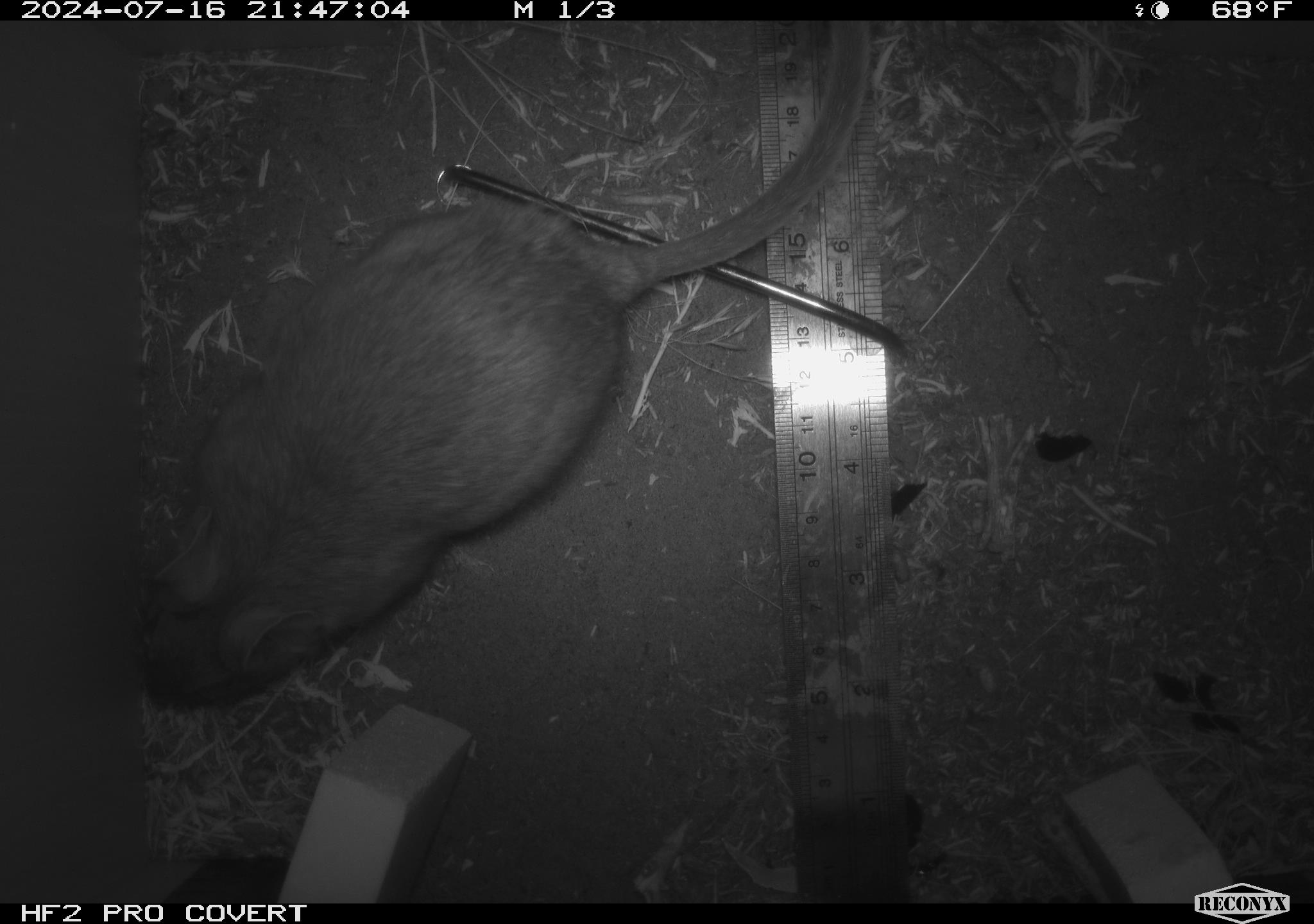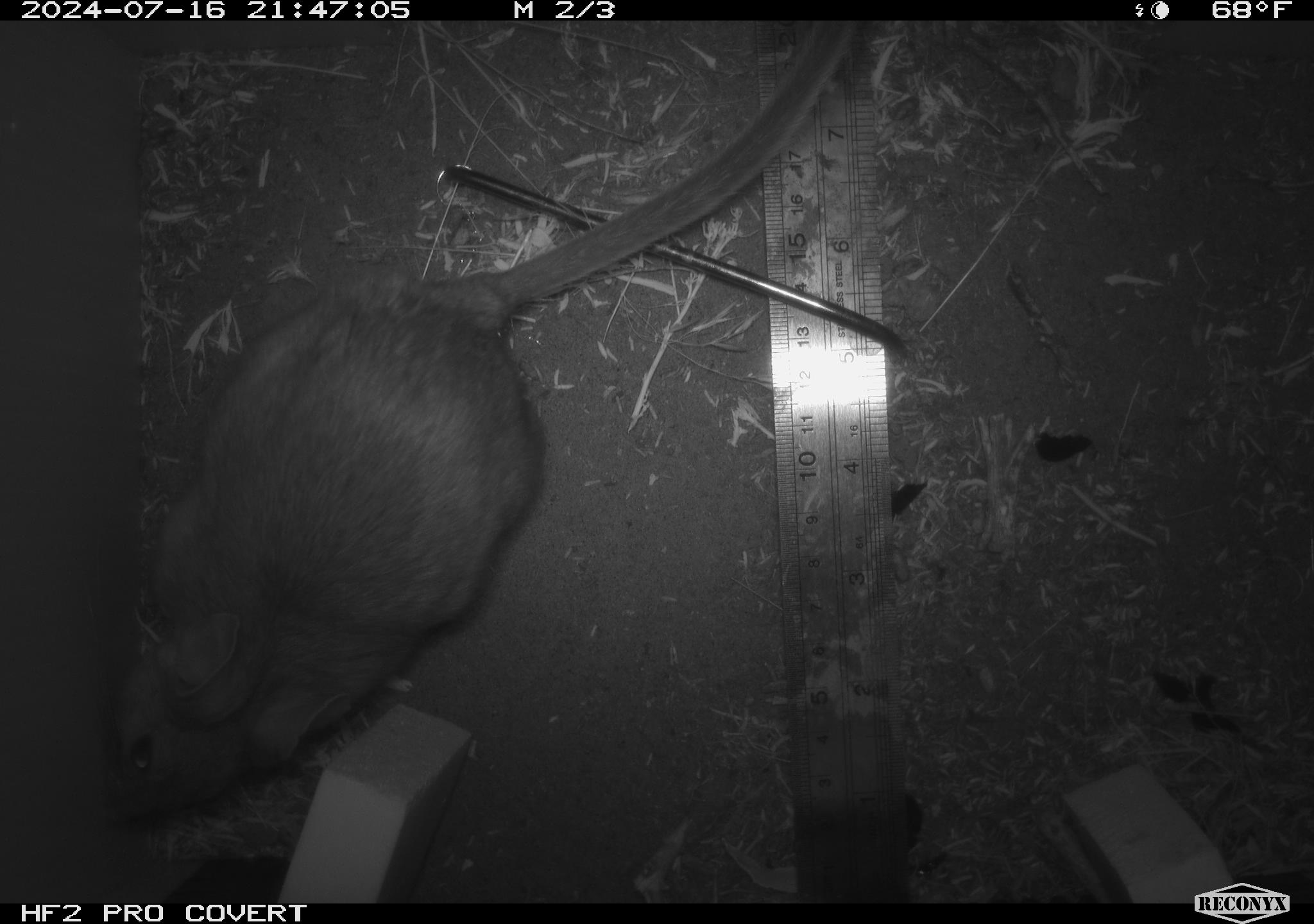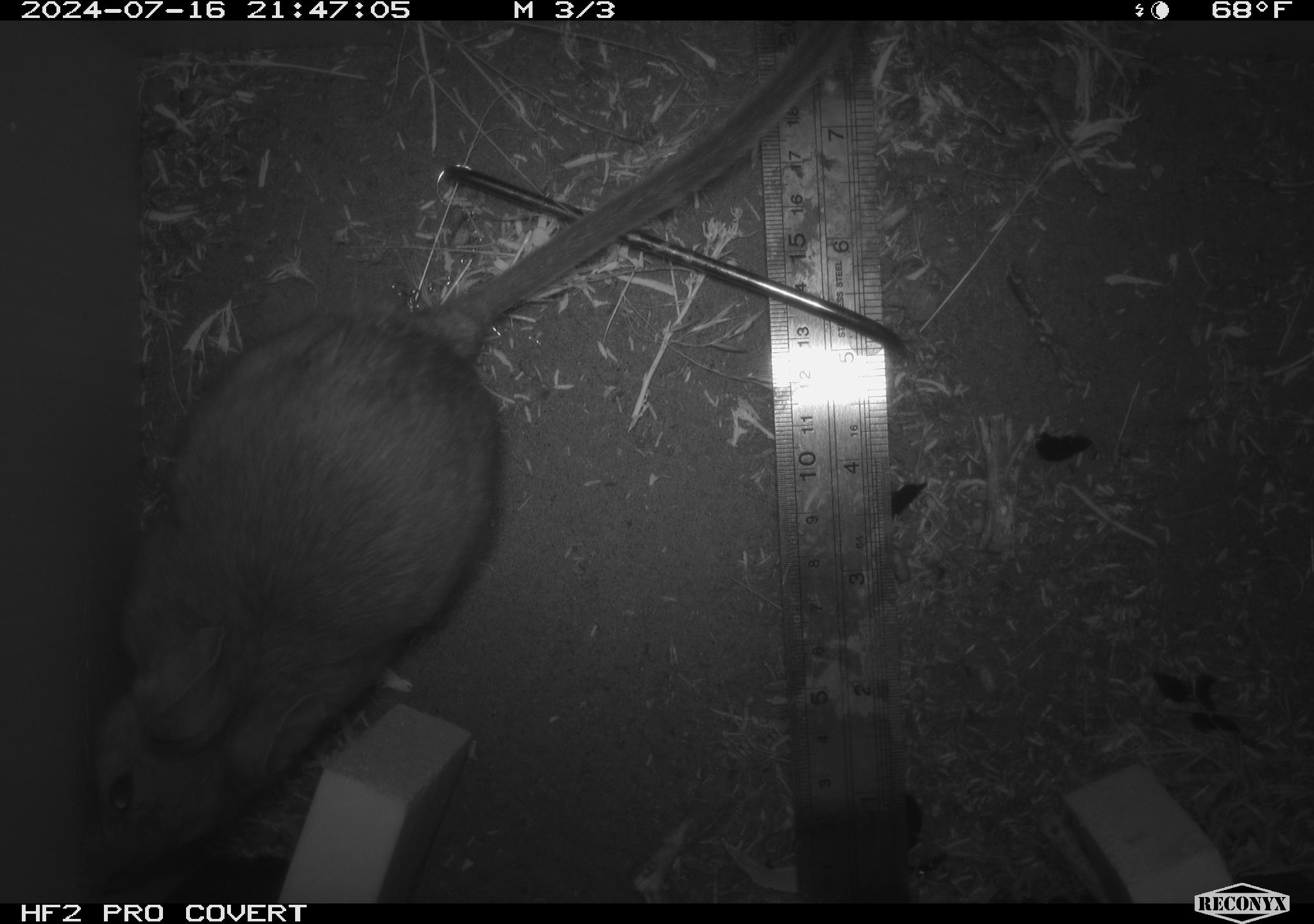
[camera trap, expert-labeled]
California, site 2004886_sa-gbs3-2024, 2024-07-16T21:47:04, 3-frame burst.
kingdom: Animalia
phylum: Chordata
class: Mammalia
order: Rodentia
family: Cricetidae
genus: Neotoma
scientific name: Neotoma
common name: pack rat or woodrat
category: neotoma species